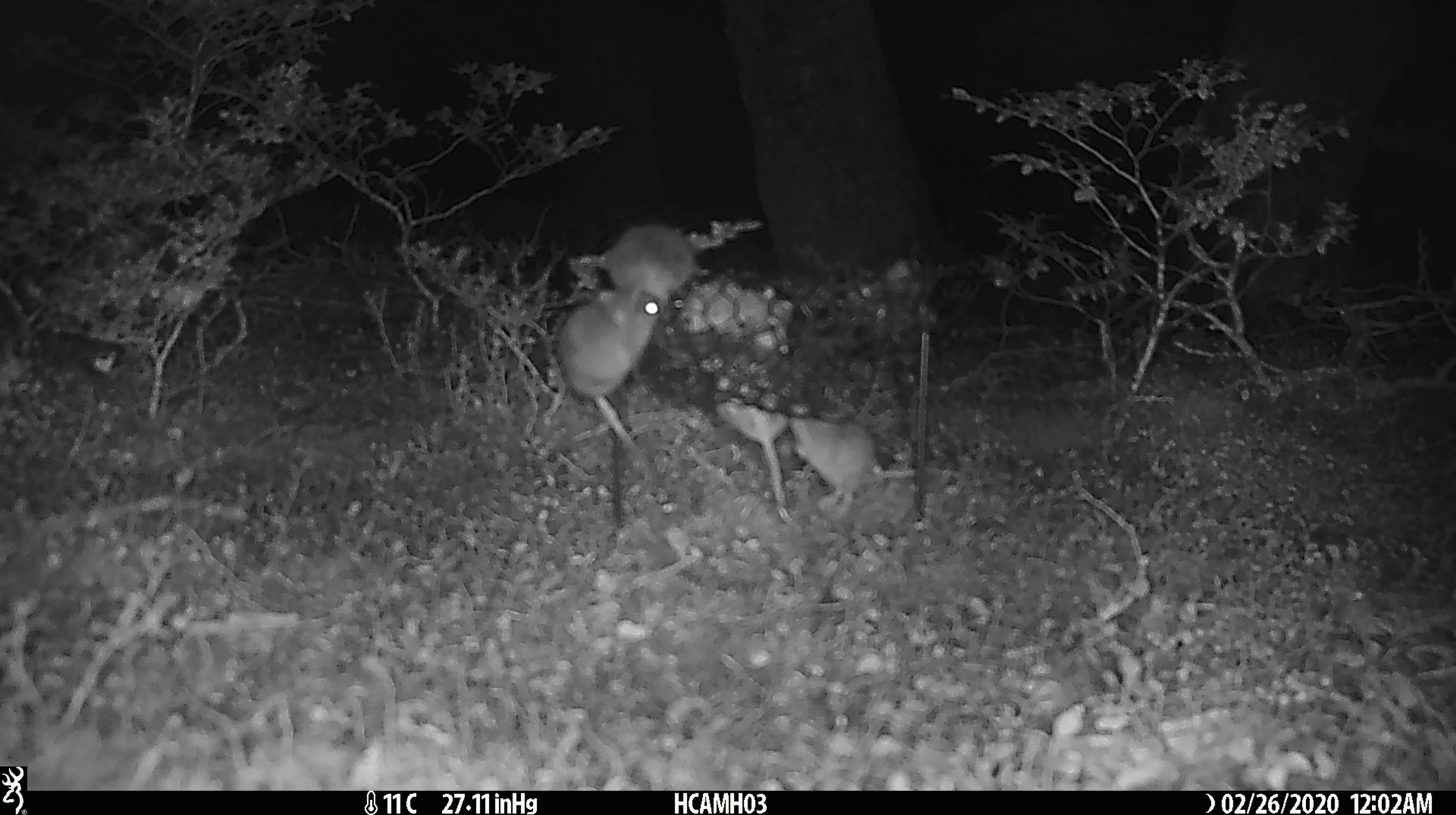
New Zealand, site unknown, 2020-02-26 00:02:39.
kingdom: Animalia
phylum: Chordata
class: Mammalia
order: Rodentia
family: Muridae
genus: Mus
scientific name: Mus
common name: mouse